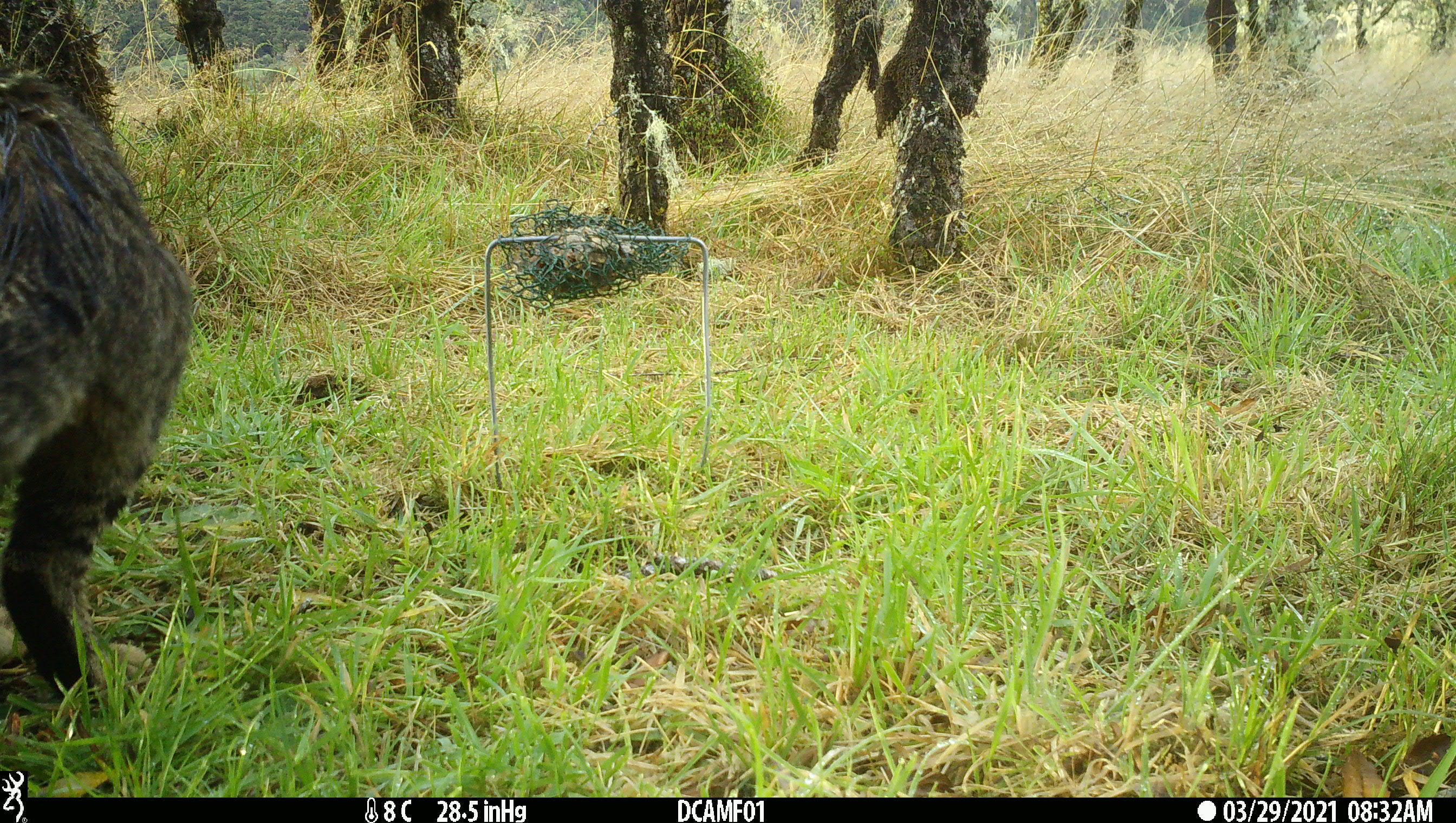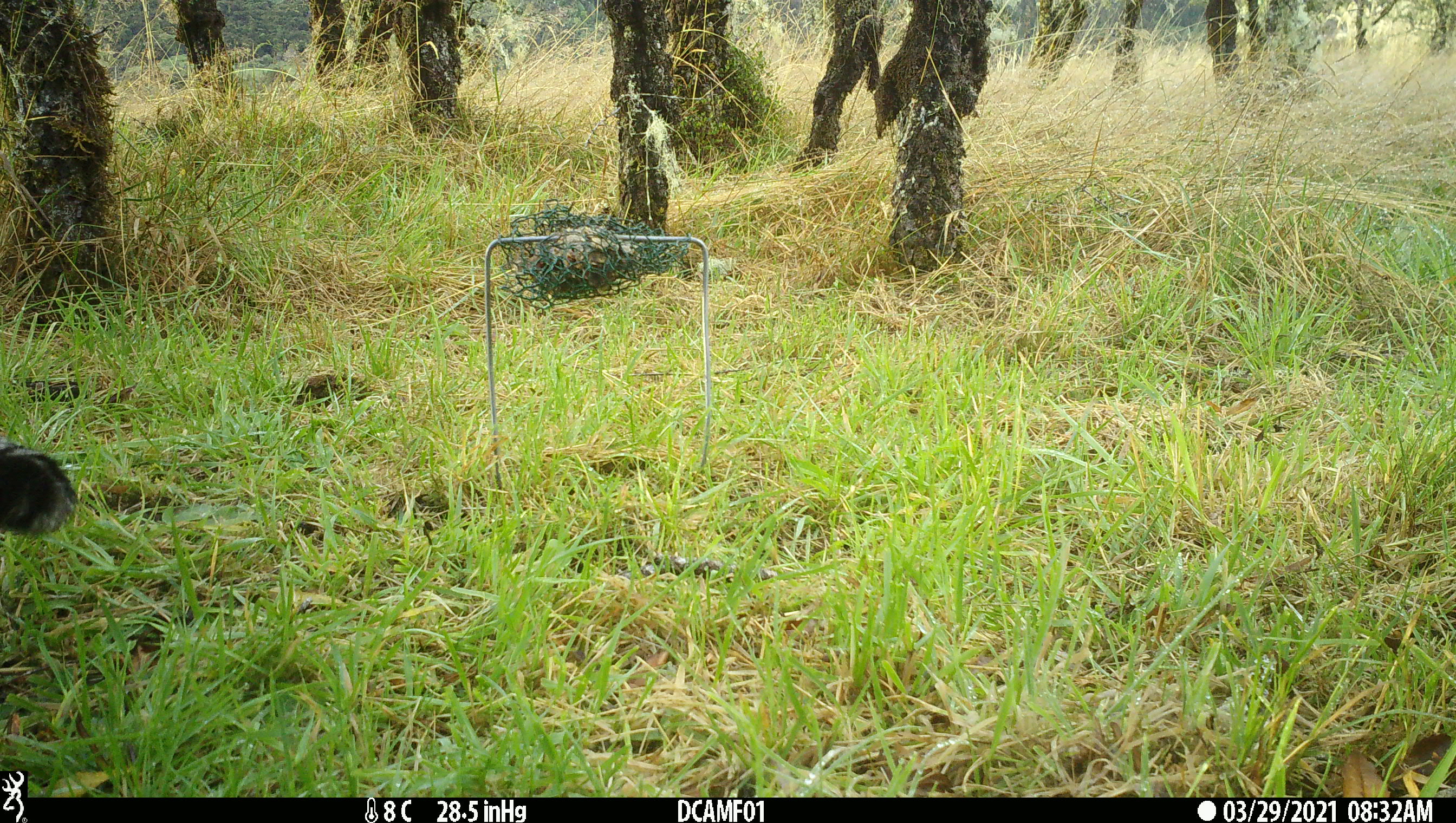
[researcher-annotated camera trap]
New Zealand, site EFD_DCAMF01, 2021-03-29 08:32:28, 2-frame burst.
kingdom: Animalia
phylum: Chordata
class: Mammalia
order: Carnivora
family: Felidae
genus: Felis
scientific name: Felis catus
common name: domestic cat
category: cat